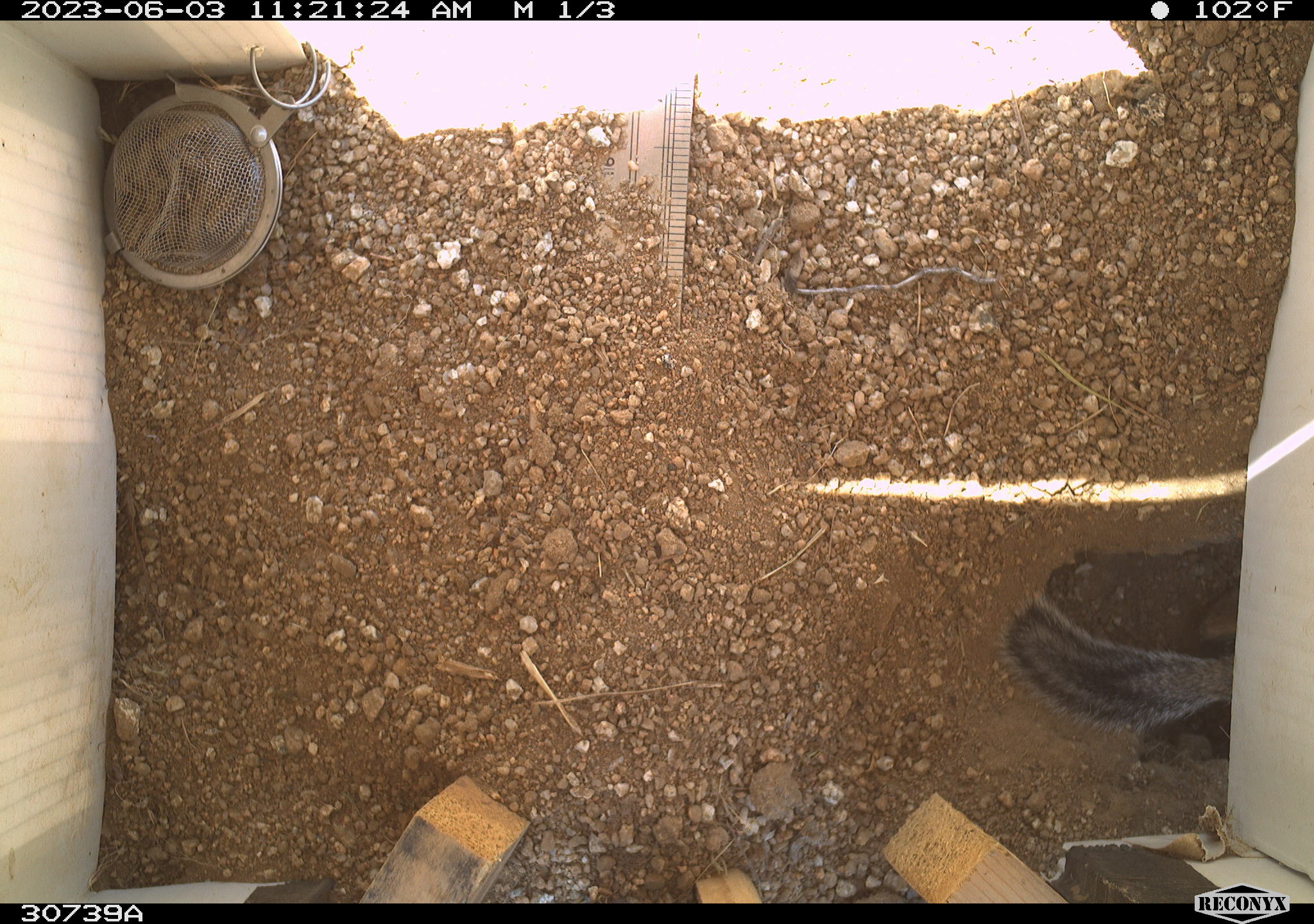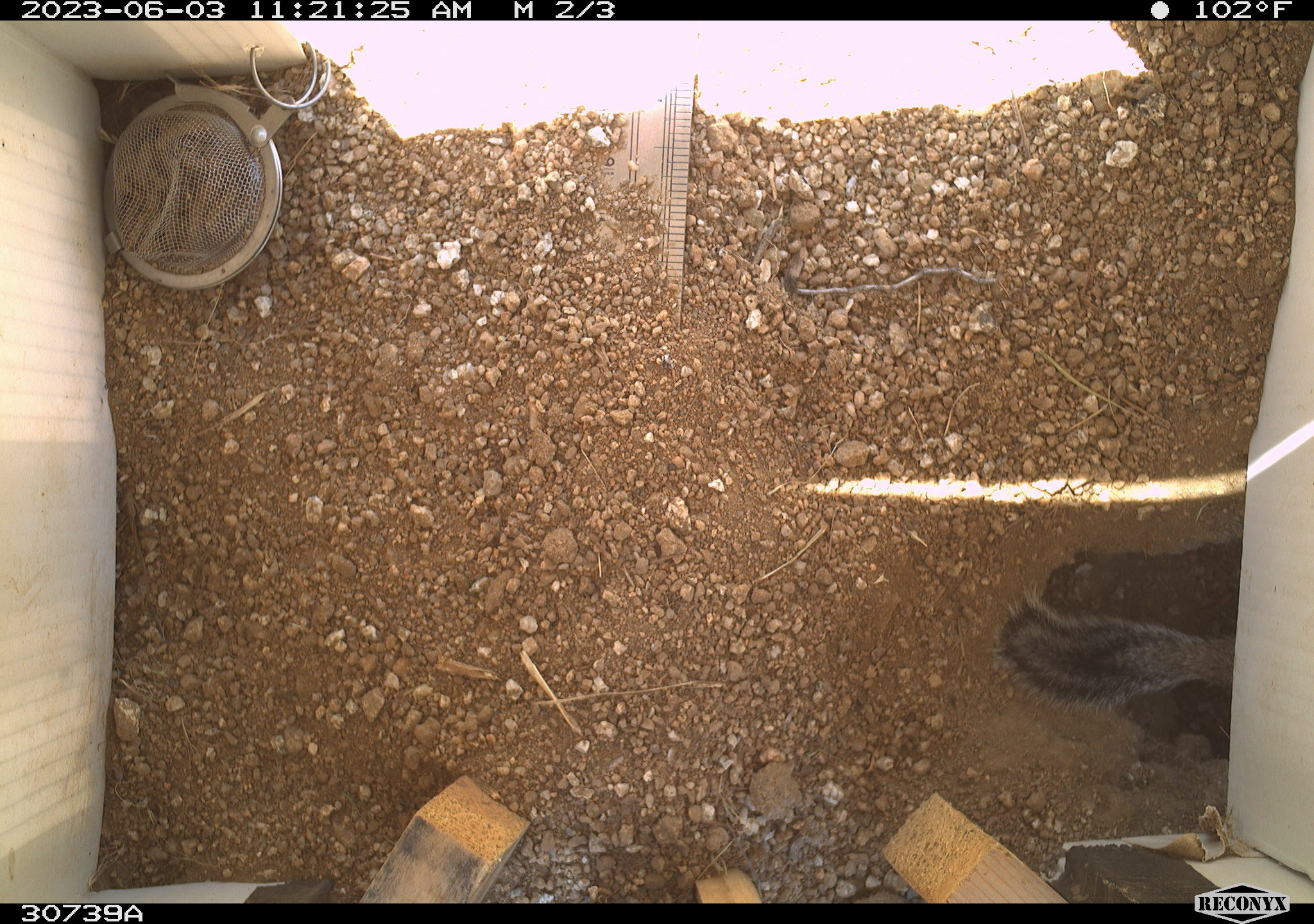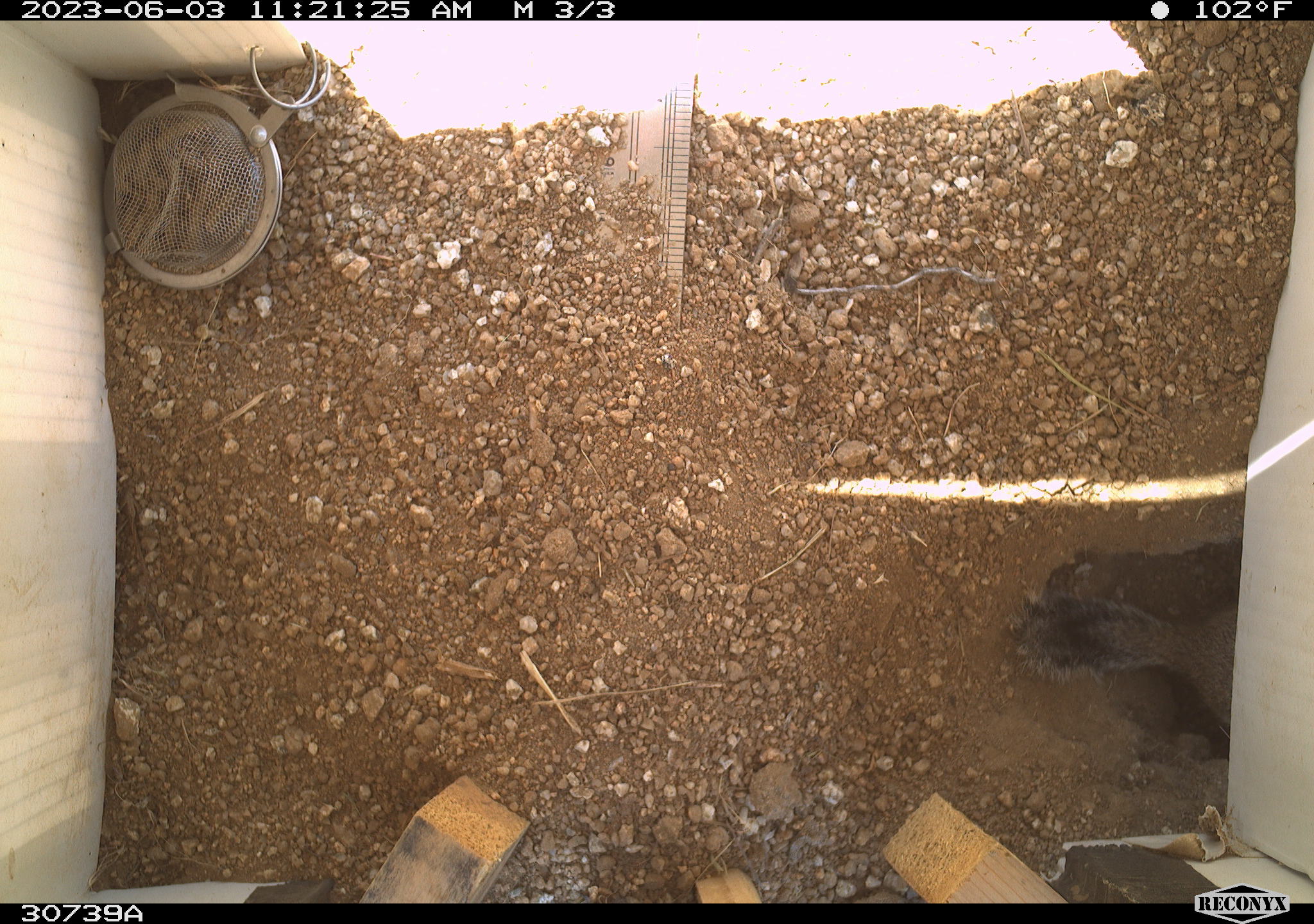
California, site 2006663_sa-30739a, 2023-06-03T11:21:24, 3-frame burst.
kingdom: Animalia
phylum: Chordata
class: Mammalia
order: Rodentia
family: Sciuridae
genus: Ammospermophilus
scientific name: Ammospermophilus leucurus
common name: white-tailed antelope squirrel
White-tailed antelope squirrel (Ammospermophilus leucurus).